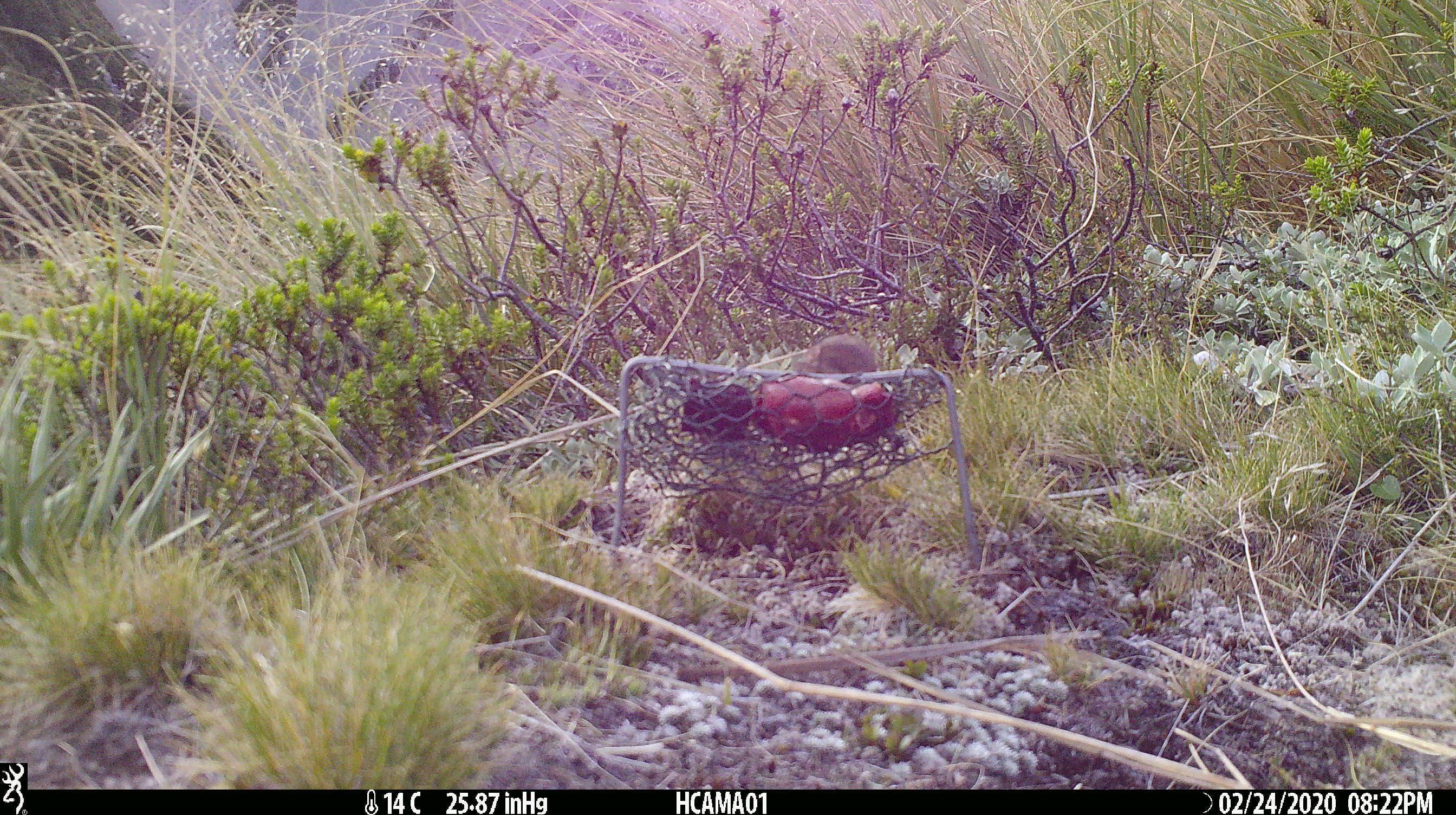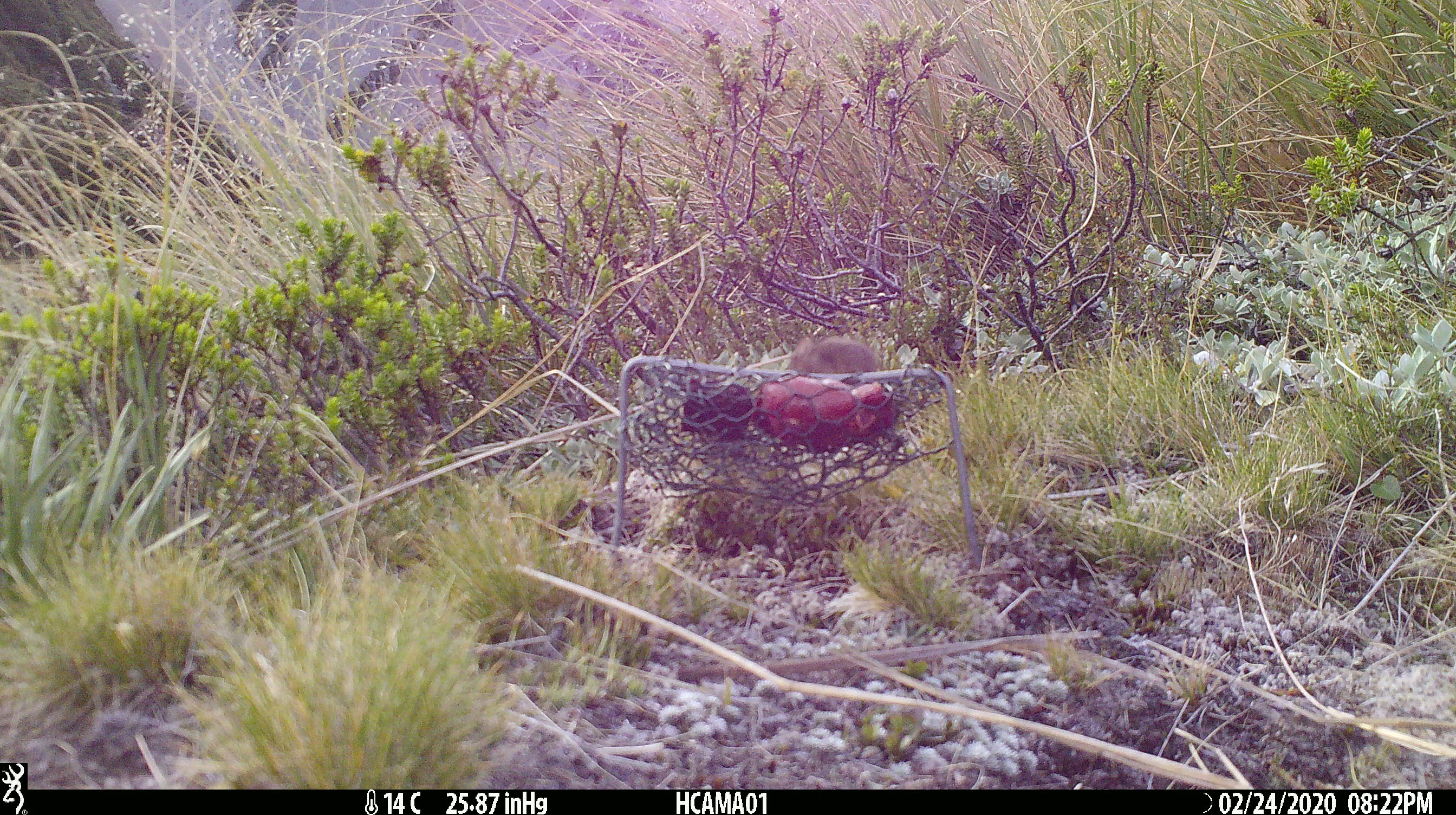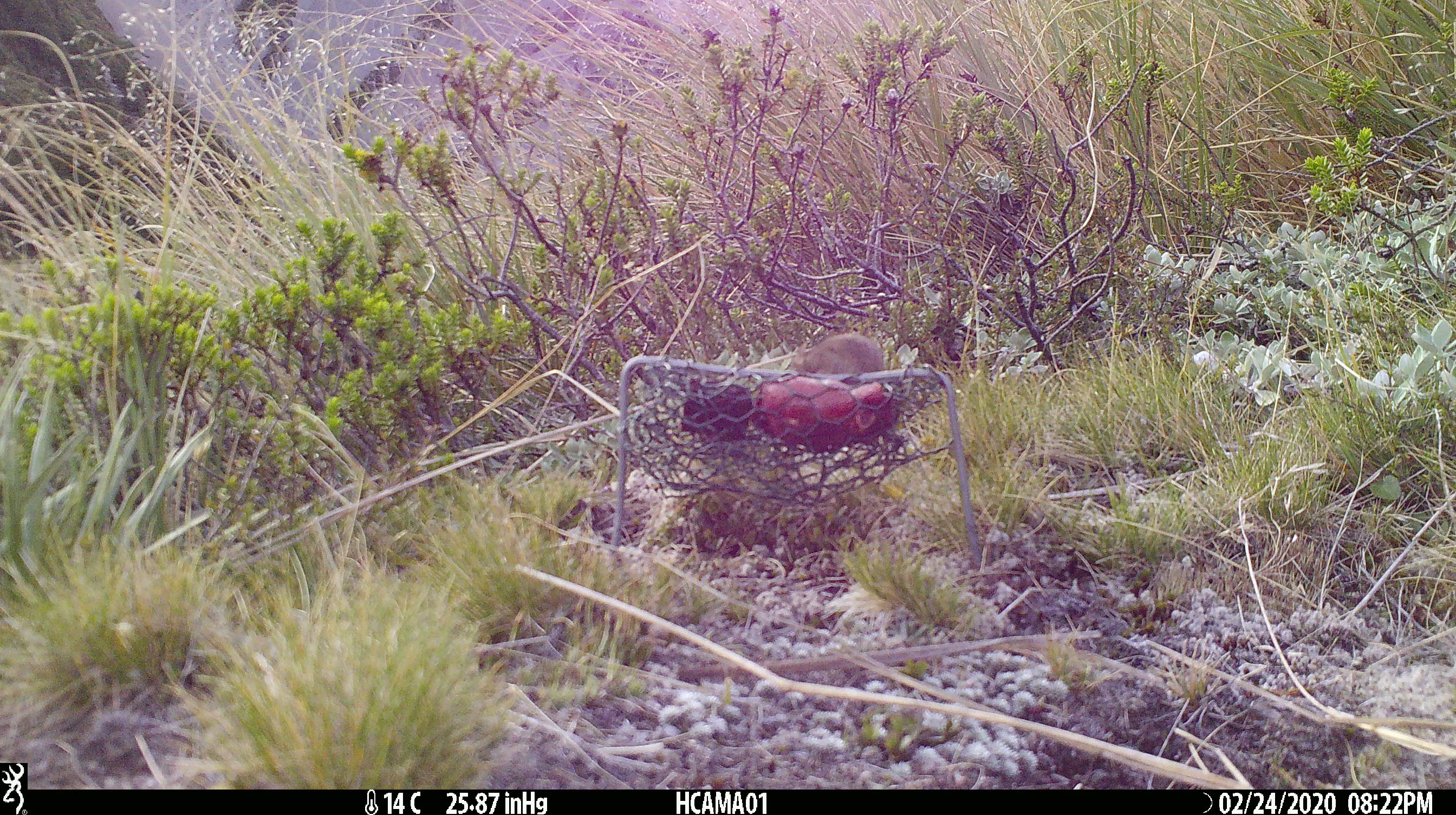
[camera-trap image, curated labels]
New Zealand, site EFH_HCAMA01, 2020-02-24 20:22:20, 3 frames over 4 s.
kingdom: Animalia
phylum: Chordata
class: Mammalia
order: Rodentia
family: Muridae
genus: Mus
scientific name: Mus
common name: mouse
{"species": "mouse (Mus)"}